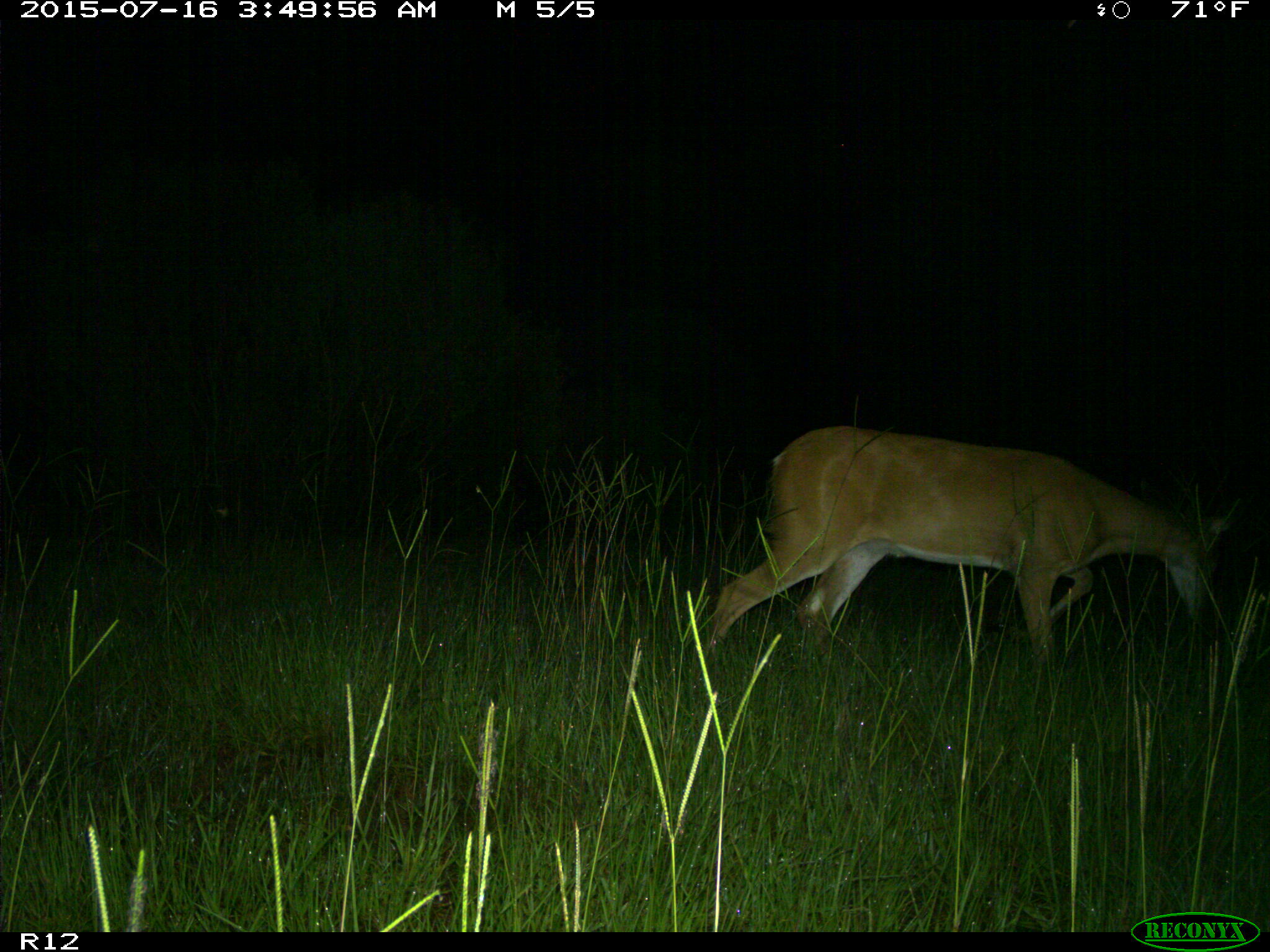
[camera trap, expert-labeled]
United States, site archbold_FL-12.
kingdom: Animalia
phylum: Chordata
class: Mammalia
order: Artiodactyla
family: Cervidae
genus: Odocoileus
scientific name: Odocoileus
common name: deer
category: unidentified deer